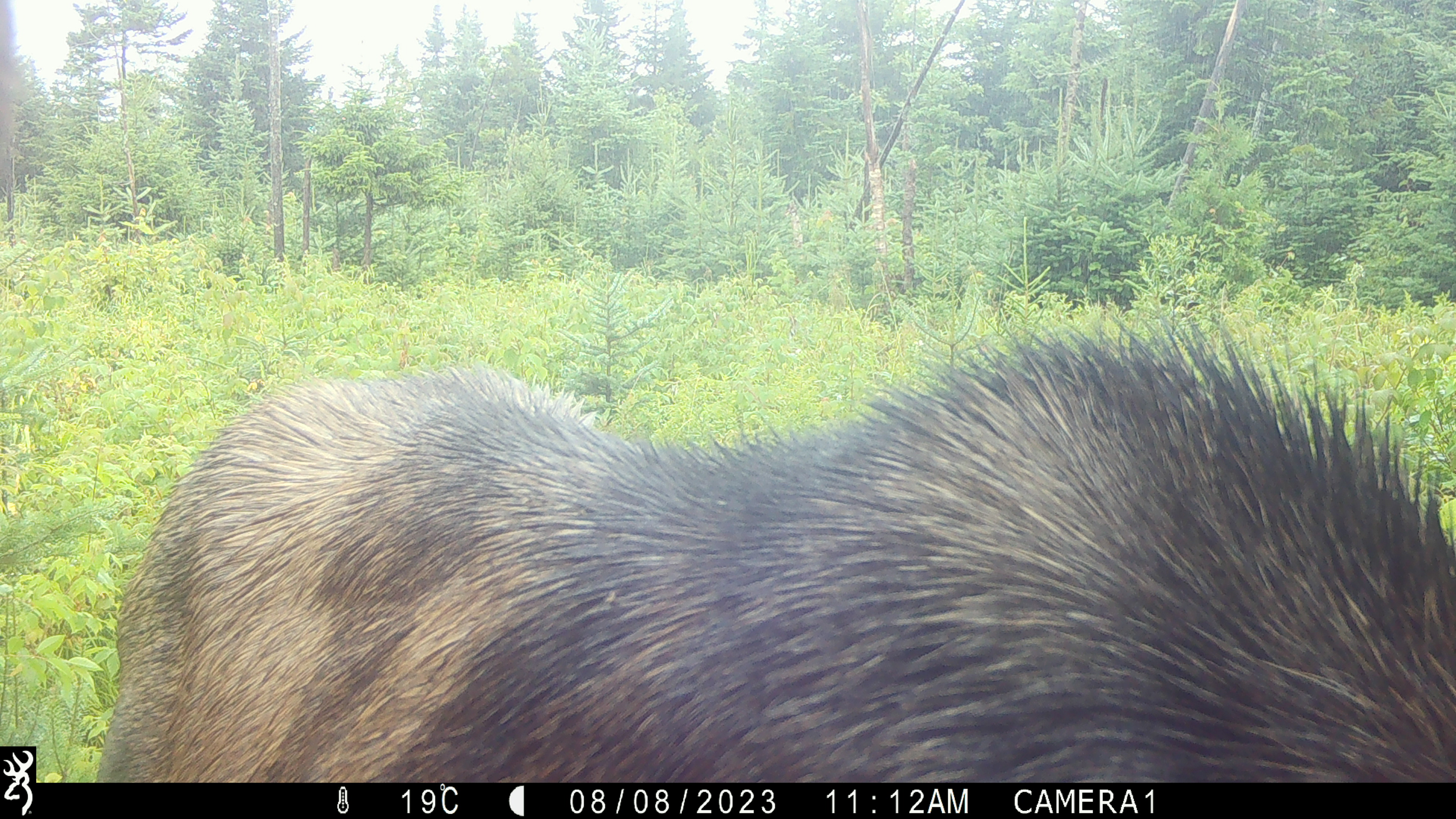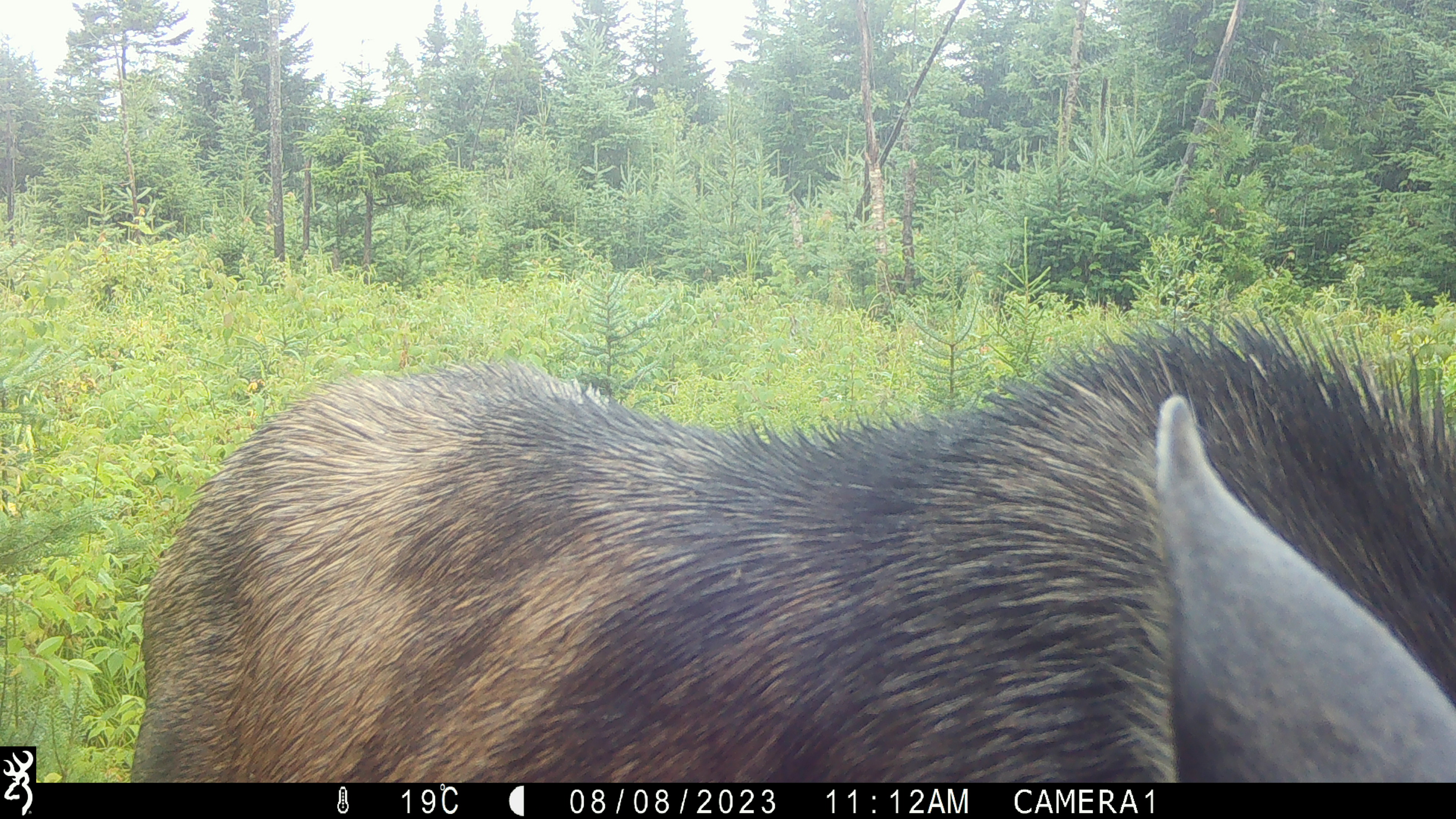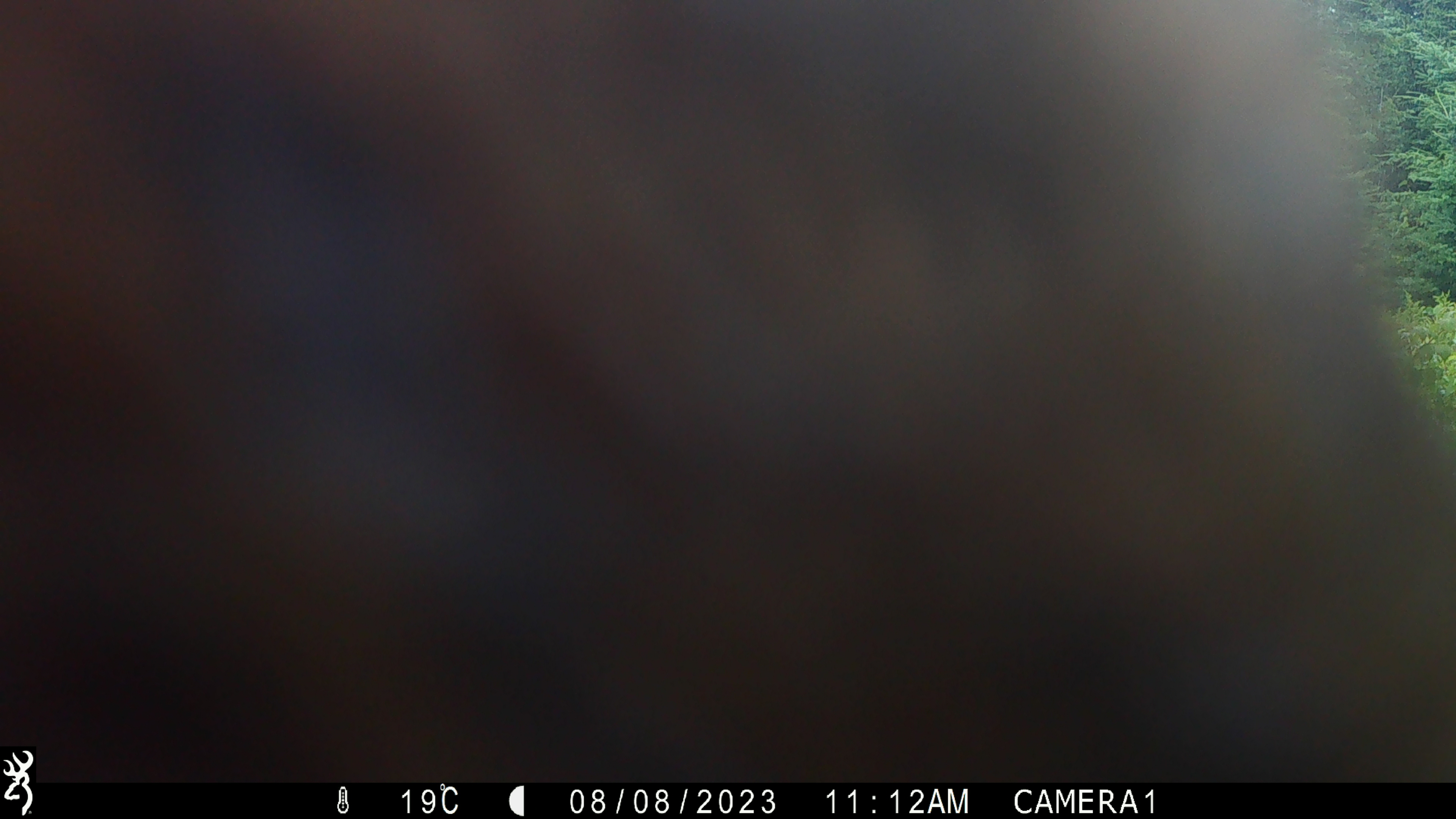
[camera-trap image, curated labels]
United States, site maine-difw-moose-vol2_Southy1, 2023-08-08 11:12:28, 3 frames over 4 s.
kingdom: Animalia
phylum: Chordata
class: Mammalia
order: Artiodactyla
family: Cervidae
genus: Alces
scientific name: Alces alces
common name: moose